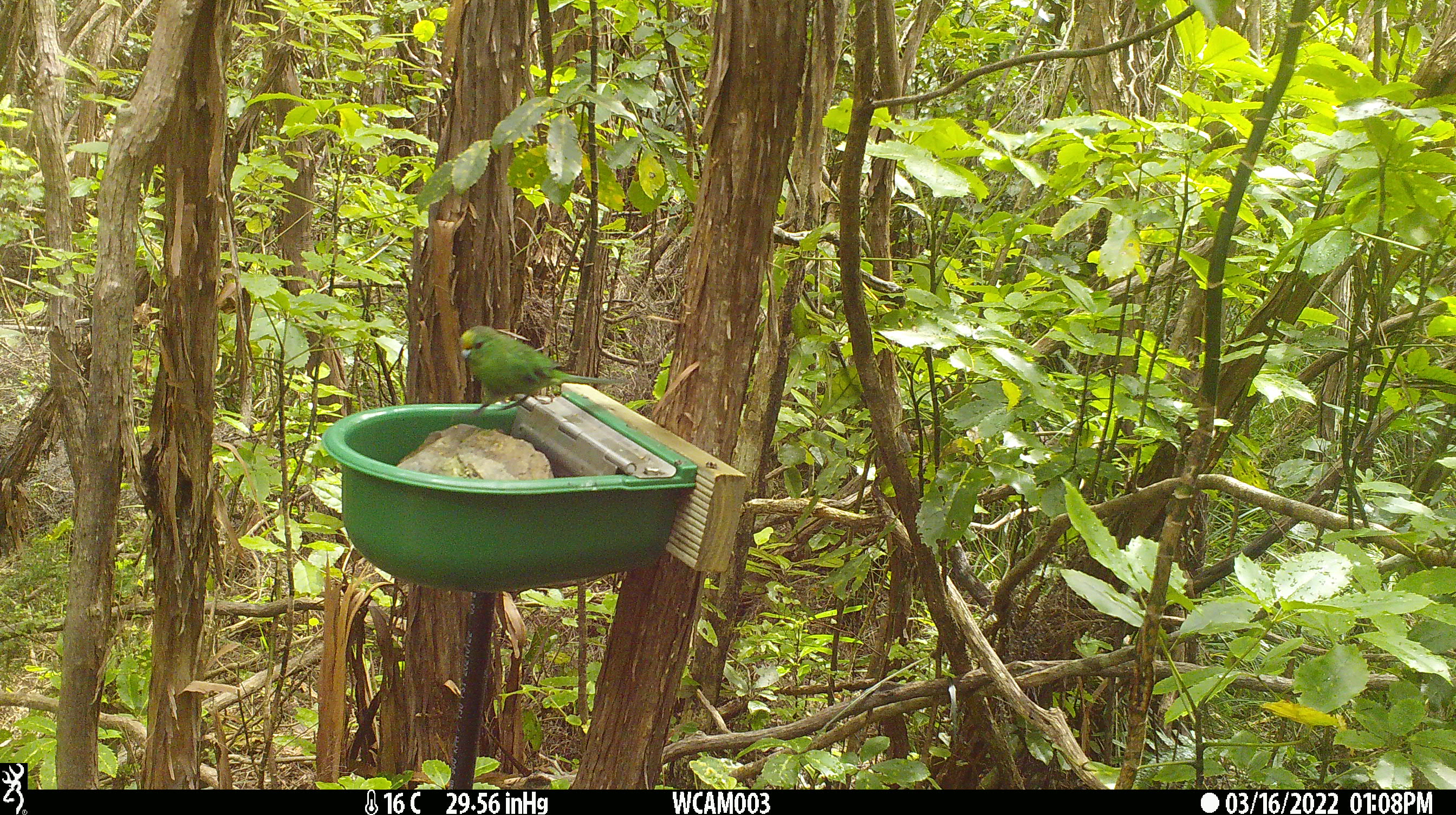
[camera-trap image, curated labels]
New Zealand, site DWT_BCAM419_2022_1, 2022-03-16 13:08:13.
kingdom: Animalia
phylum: Chordata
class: Aves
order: Psittaciformes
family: Psittaculidae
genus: Cyanoramphus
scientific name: Cyanoramphus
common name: parakeet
Parakeet (Cyanoramphus).